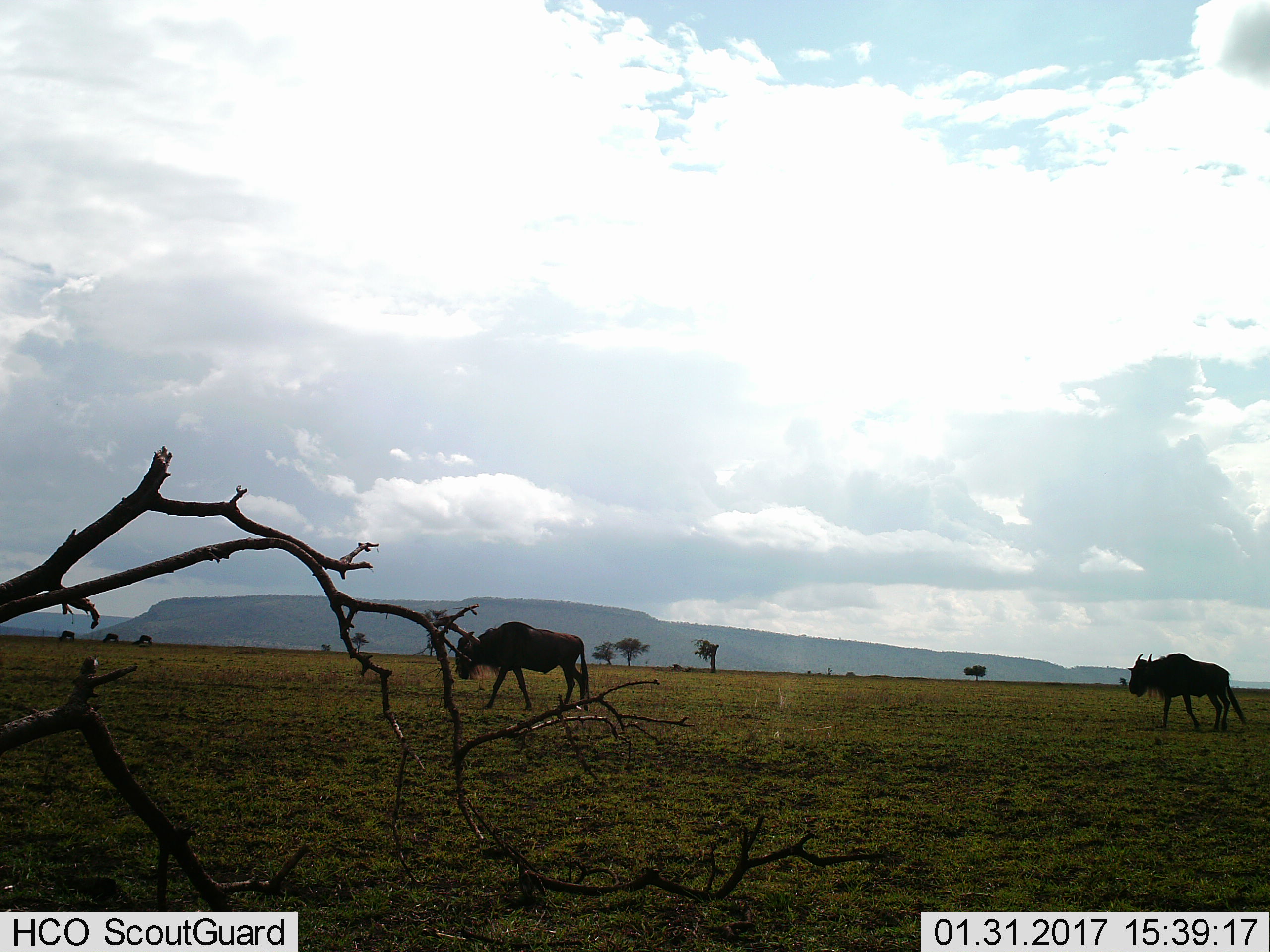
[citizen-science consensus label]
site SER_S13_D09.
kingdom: Animalia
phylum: Chordata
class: Mammalia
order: Artiodactyla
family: Bovidae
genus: Connochaetes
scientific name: Connochaetes taurinus taurinus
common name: blue wildebeest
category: wildebeestblue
Wildebeestblue (blue wildebeest) (Connochaetes taurinus taurinus), count 2. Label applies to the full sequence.